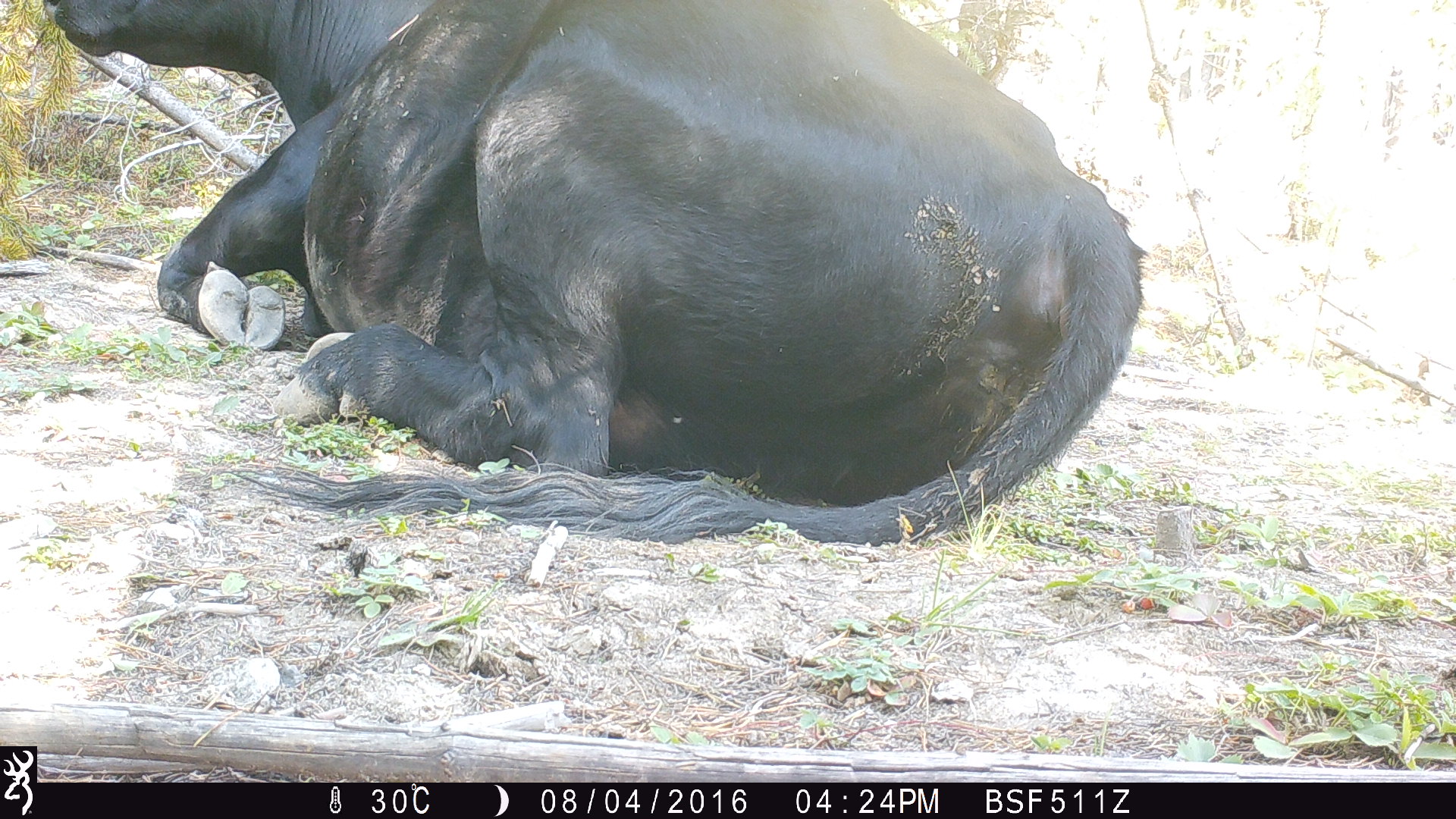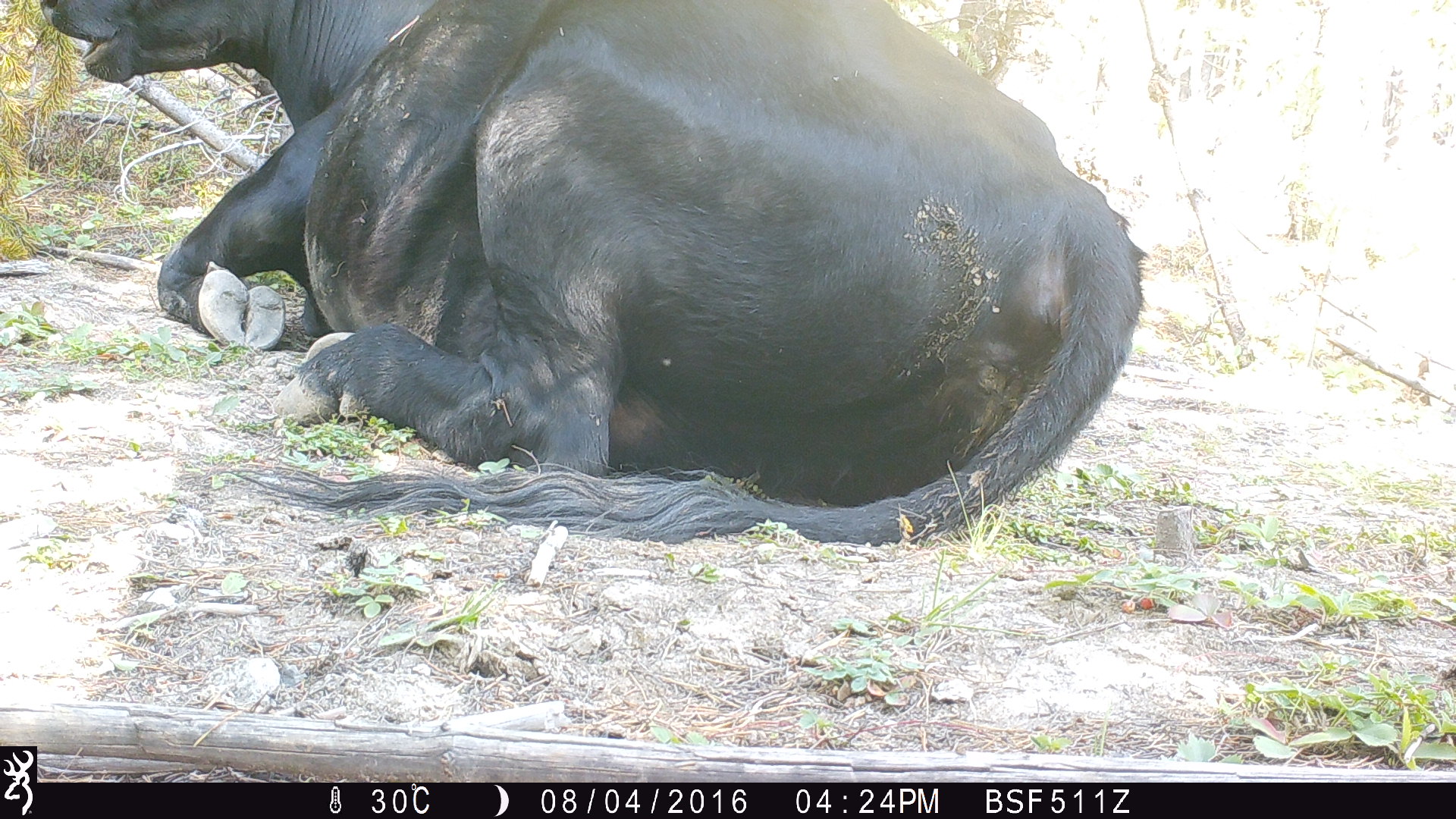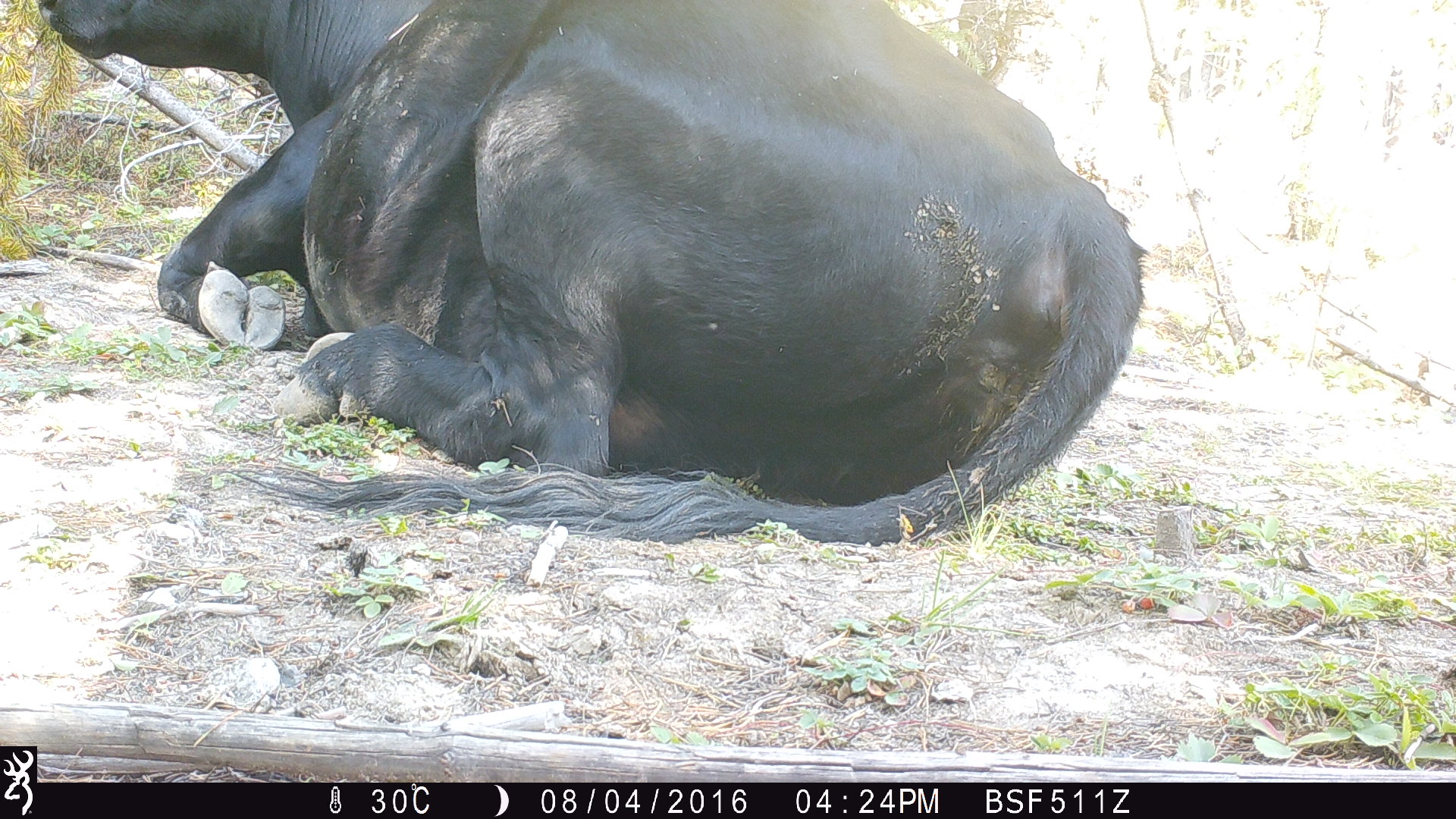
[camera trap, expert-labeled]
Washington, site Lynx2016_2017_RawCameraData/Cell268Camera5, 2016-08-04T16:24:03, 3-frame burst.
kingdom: Animalia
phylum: Chordata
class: Mammalia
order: Artiodactyla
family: Bovidae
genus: Bos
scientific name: Bos taurus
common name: domestic cattle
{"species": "domestic cattle (Bos taurus)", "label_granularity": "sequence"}